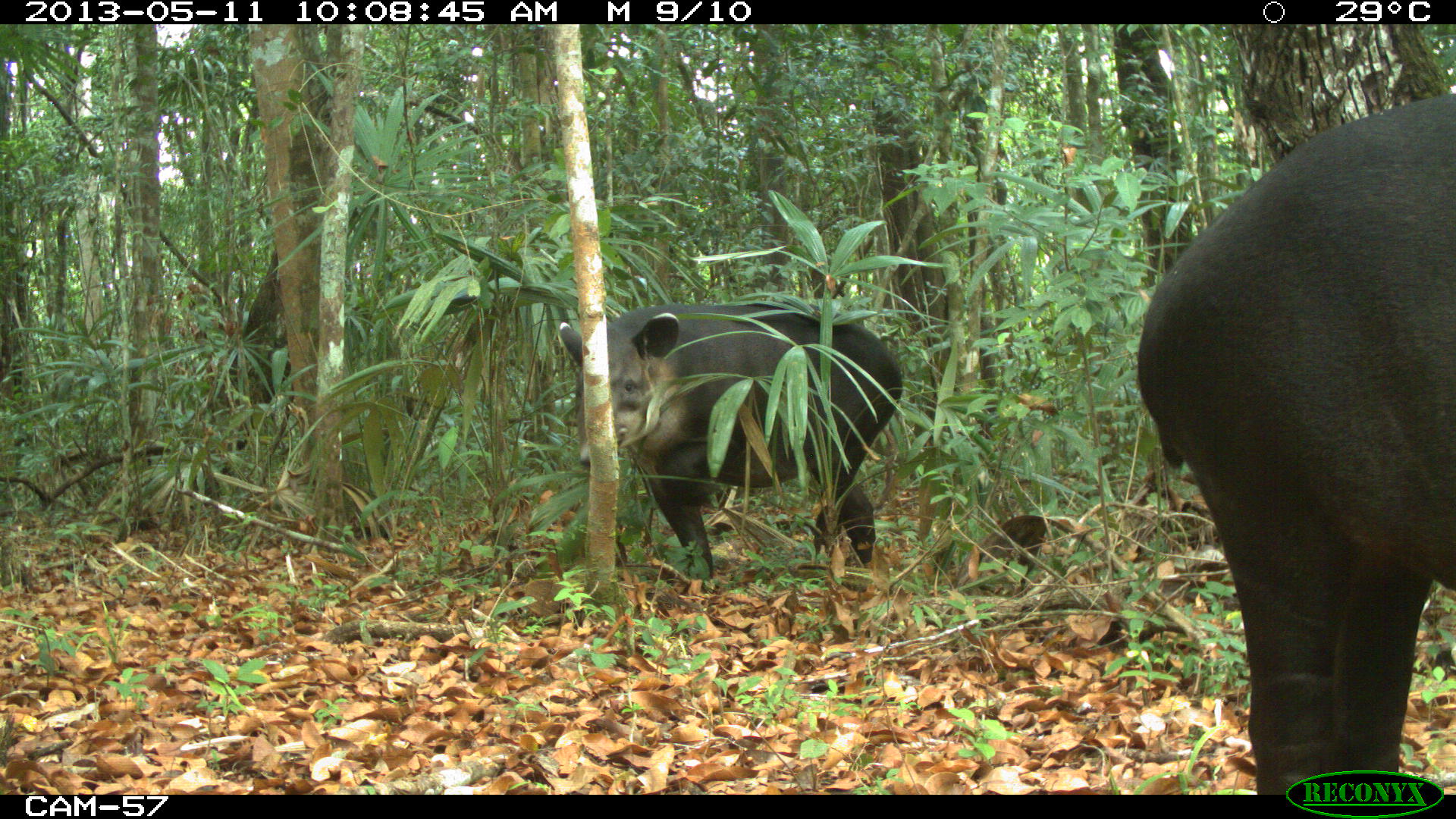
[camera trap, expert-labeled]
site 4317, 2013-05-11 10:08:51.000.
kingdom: Animalia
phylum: Chordata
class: Mammalia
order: Perissodactyla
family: Tapiridae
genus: Tapirus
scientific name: Tapirus bairdii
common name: baird's tapir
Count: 2.